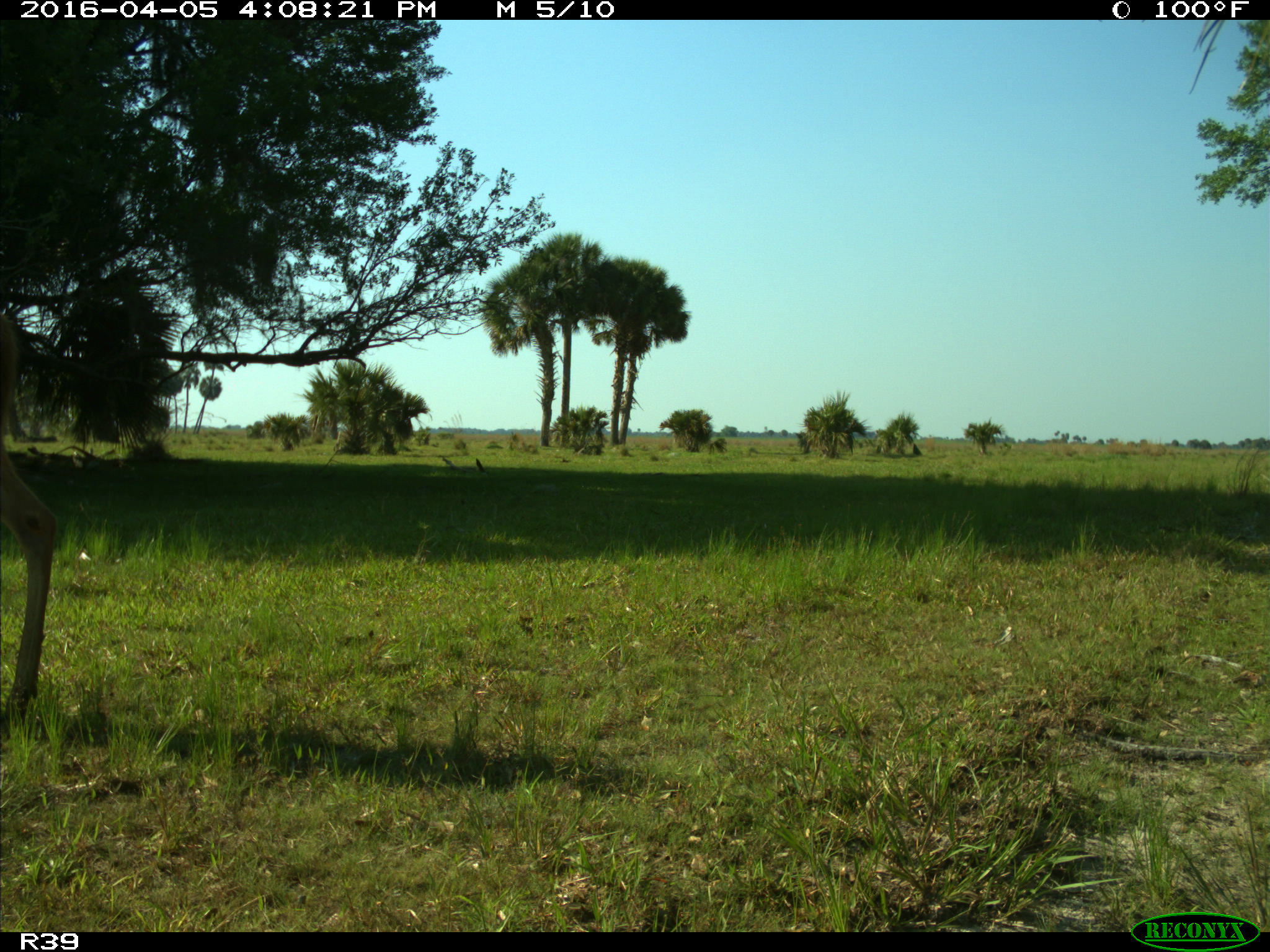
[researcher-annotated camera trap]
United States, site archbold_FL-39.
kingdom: Animalia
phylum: Chordata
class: Mammalia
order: Artiodactyla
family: Cervidae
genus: Odocoileus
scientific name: Odocoileus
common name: deer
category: unidentified deer